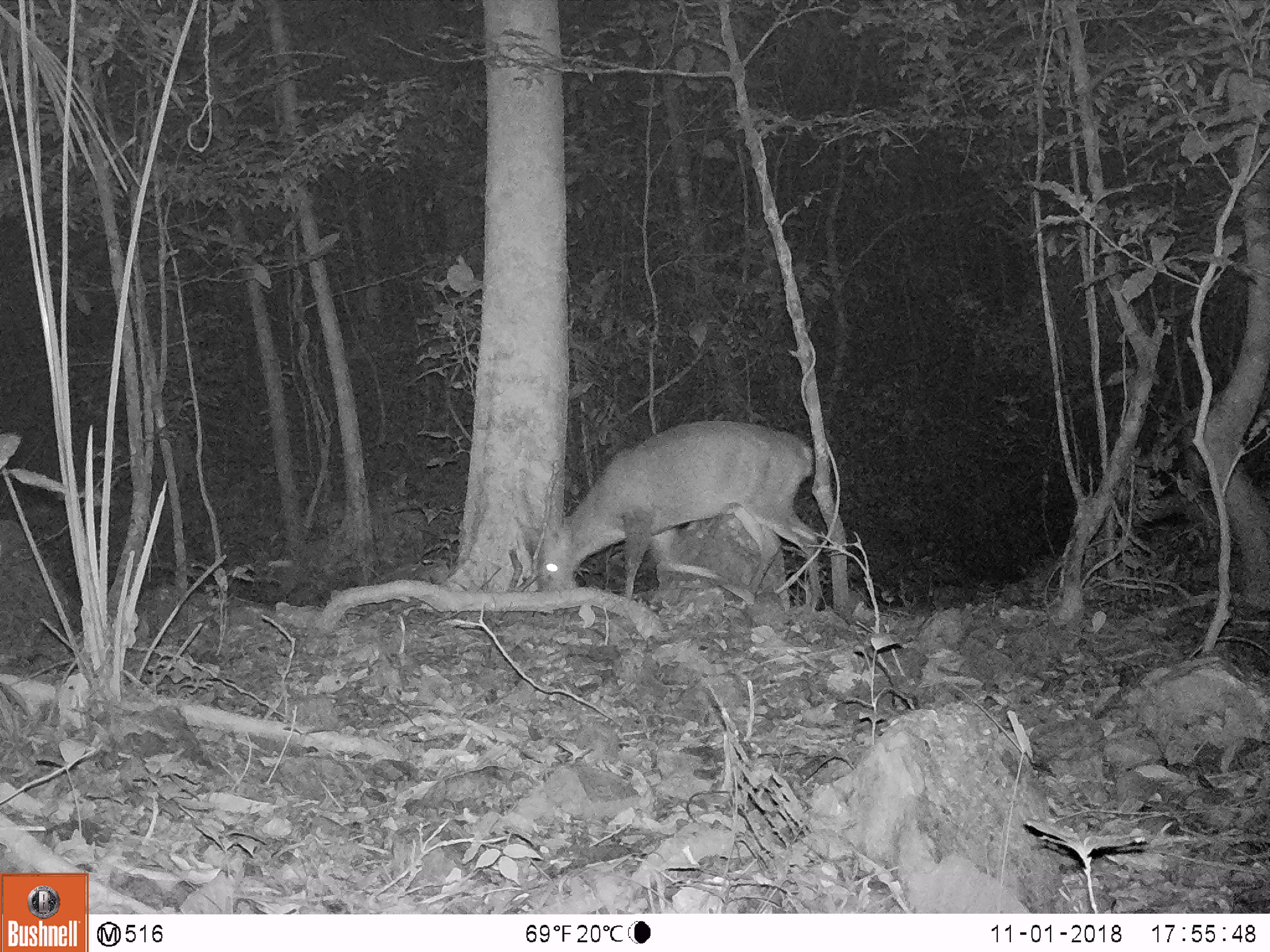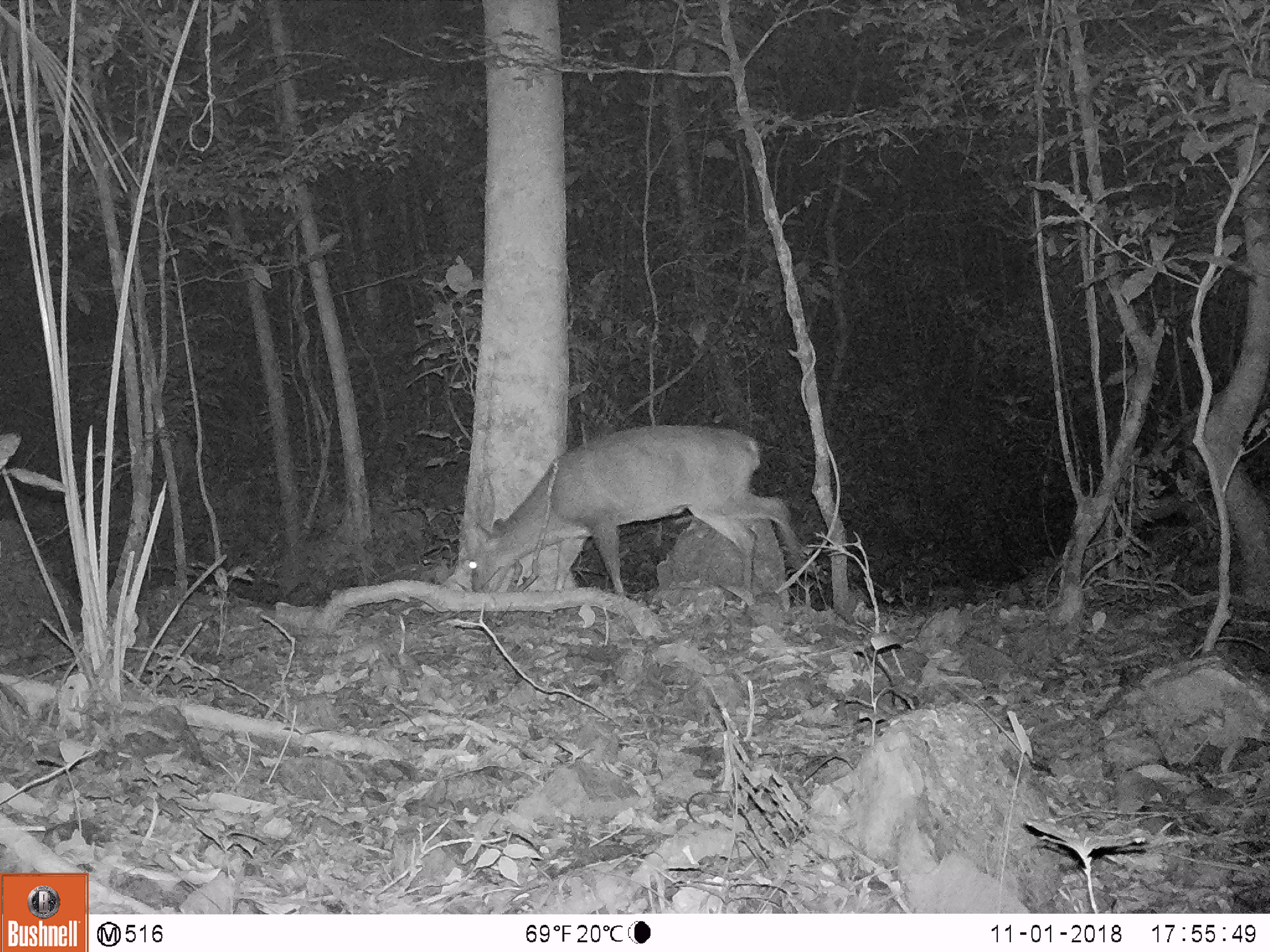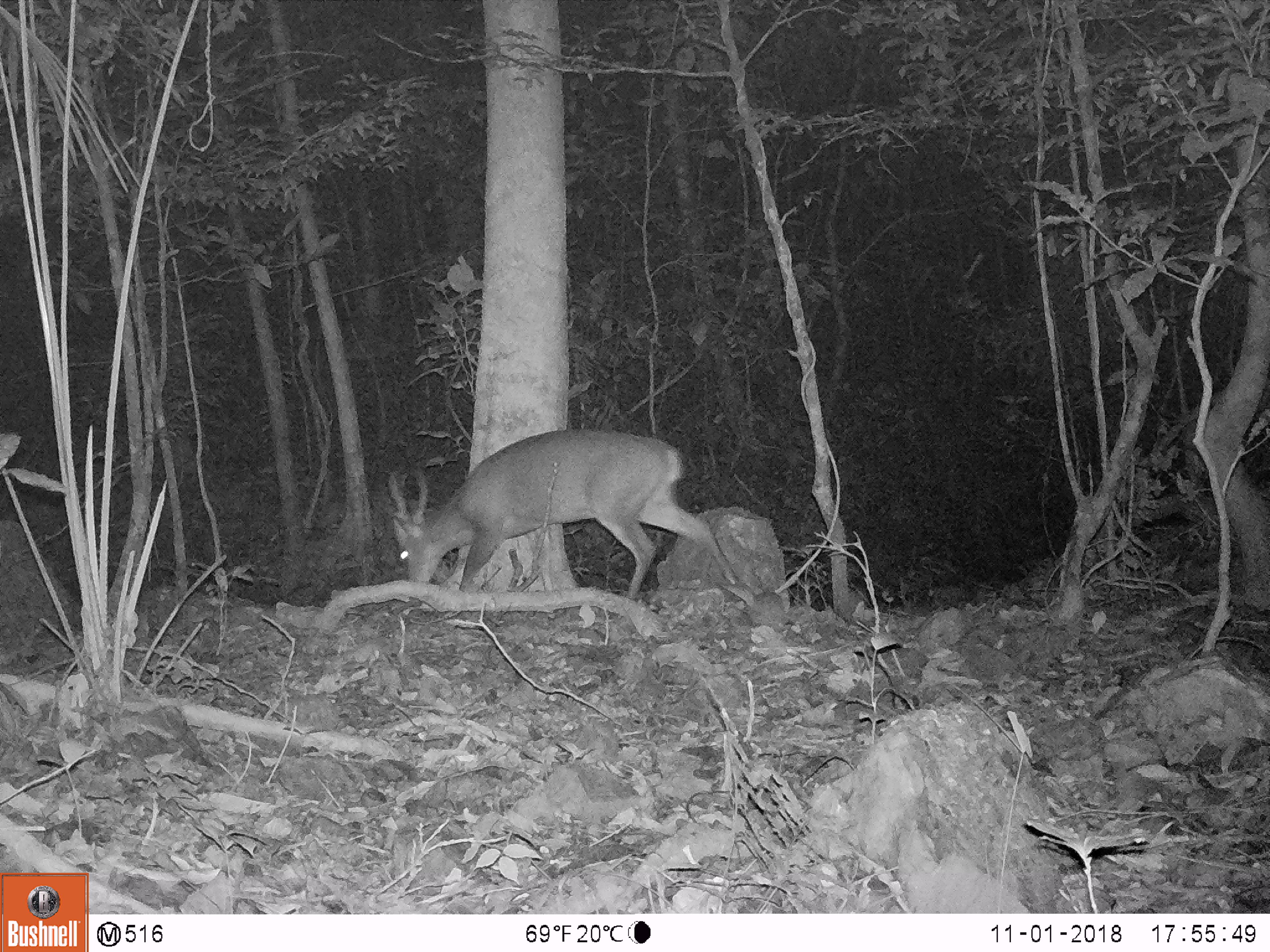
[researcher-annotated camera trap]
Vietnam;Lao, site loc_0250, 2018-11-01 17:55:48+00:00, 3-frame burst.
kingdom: Animalia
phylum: Chordata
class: Mammalia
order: Artiodactyla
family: Cervidae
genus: Muntiacus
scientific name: Muntiacus vuquangensis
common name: large-antlered muntjac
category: large antlered muntjac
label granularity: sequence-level